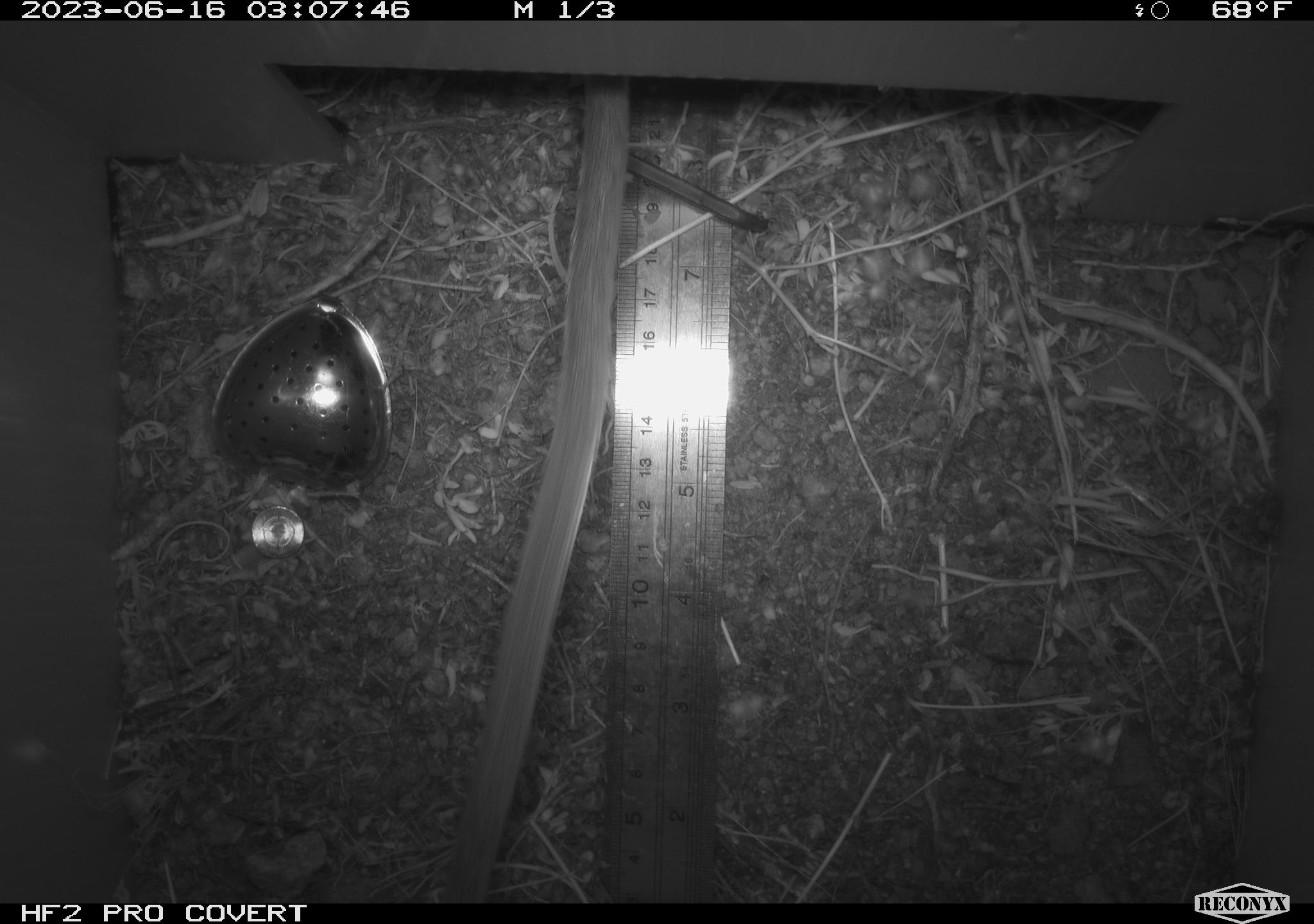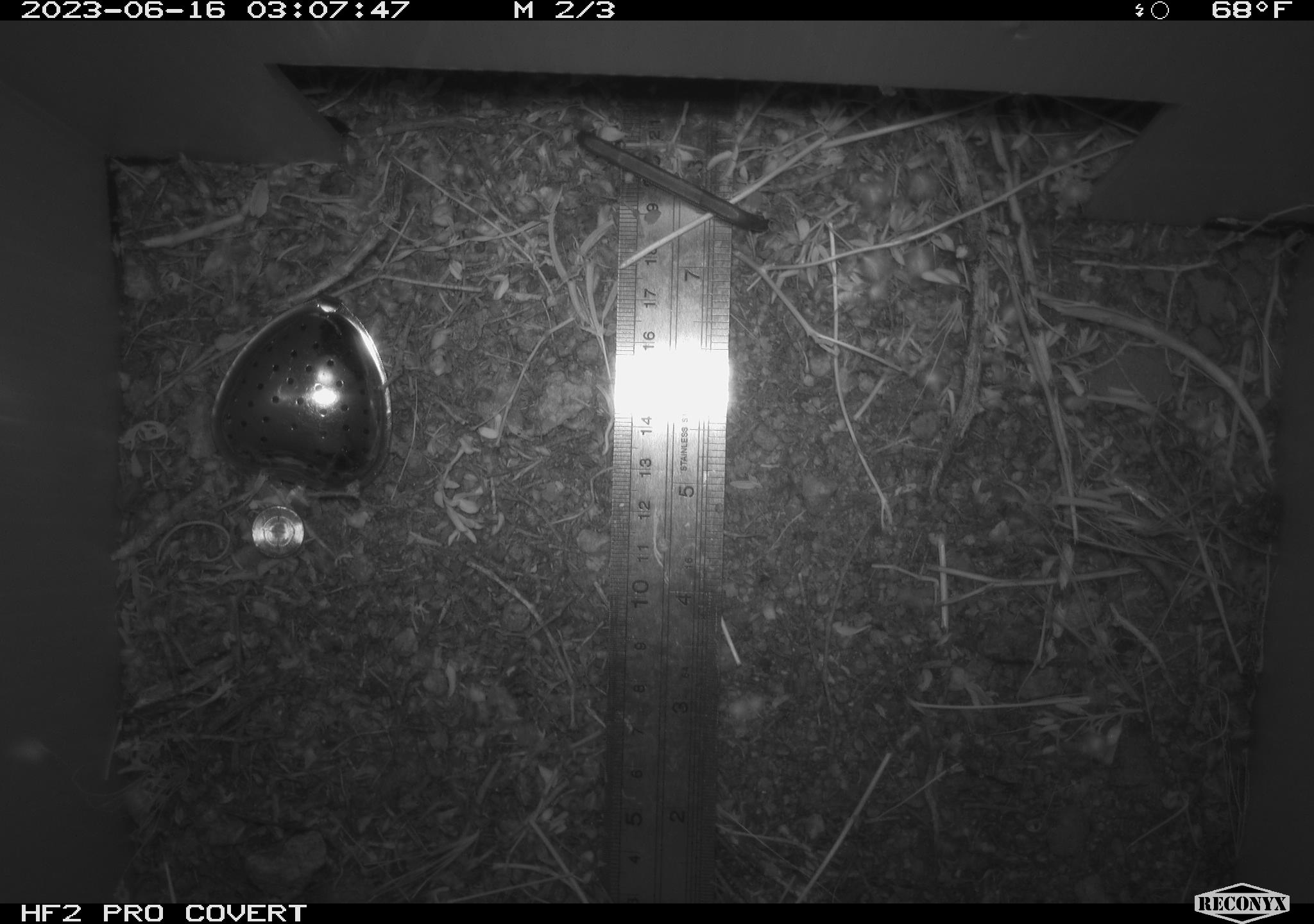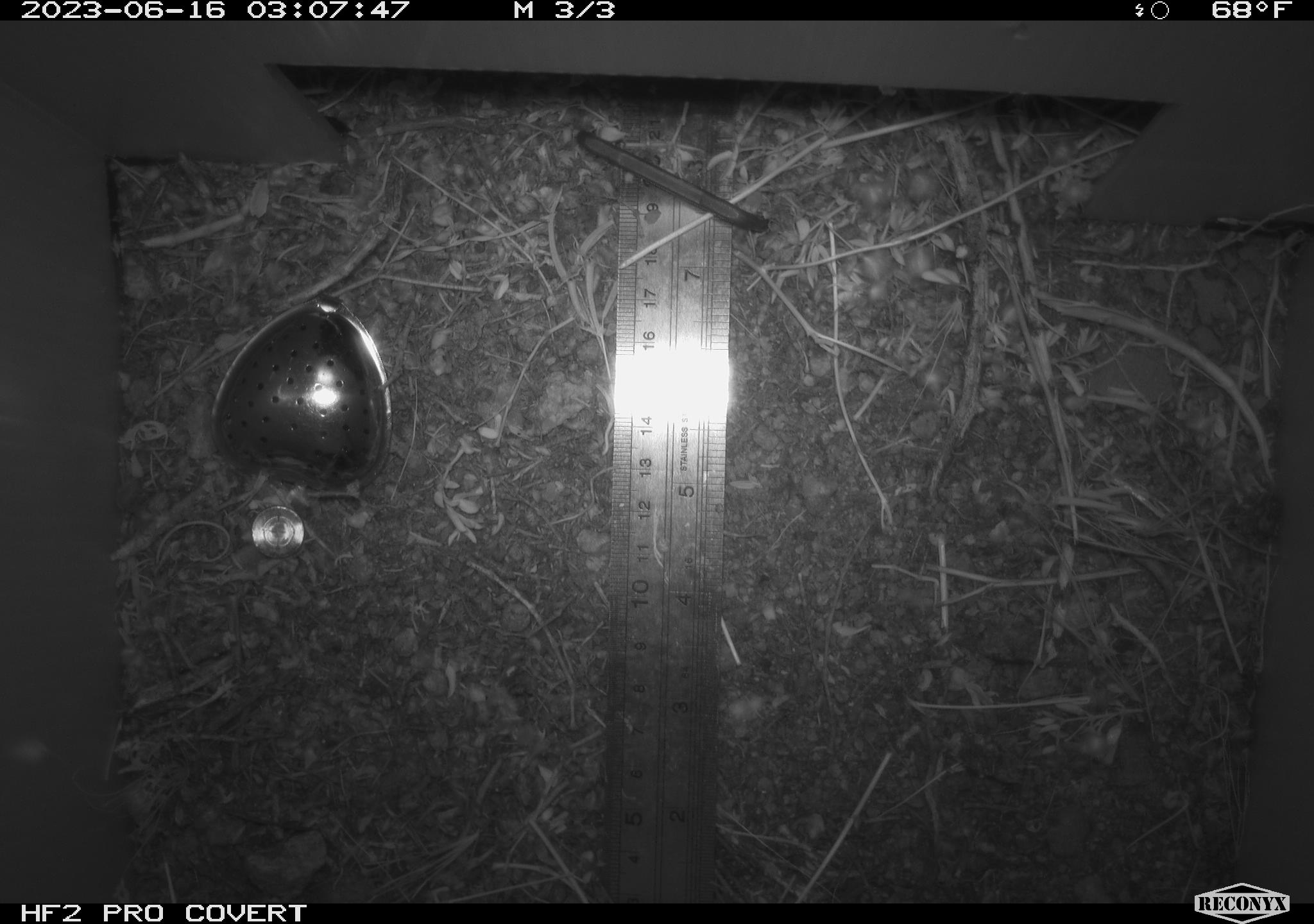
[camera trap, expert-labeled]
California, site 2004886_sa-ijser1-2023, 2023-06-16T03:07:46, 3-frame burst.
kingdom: Animalia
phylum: Chordata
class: Mammalia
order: Rodentia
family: Cricetidae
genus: Neotoma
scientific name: Neotoma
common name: pack rat or woodrat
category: neotoma species